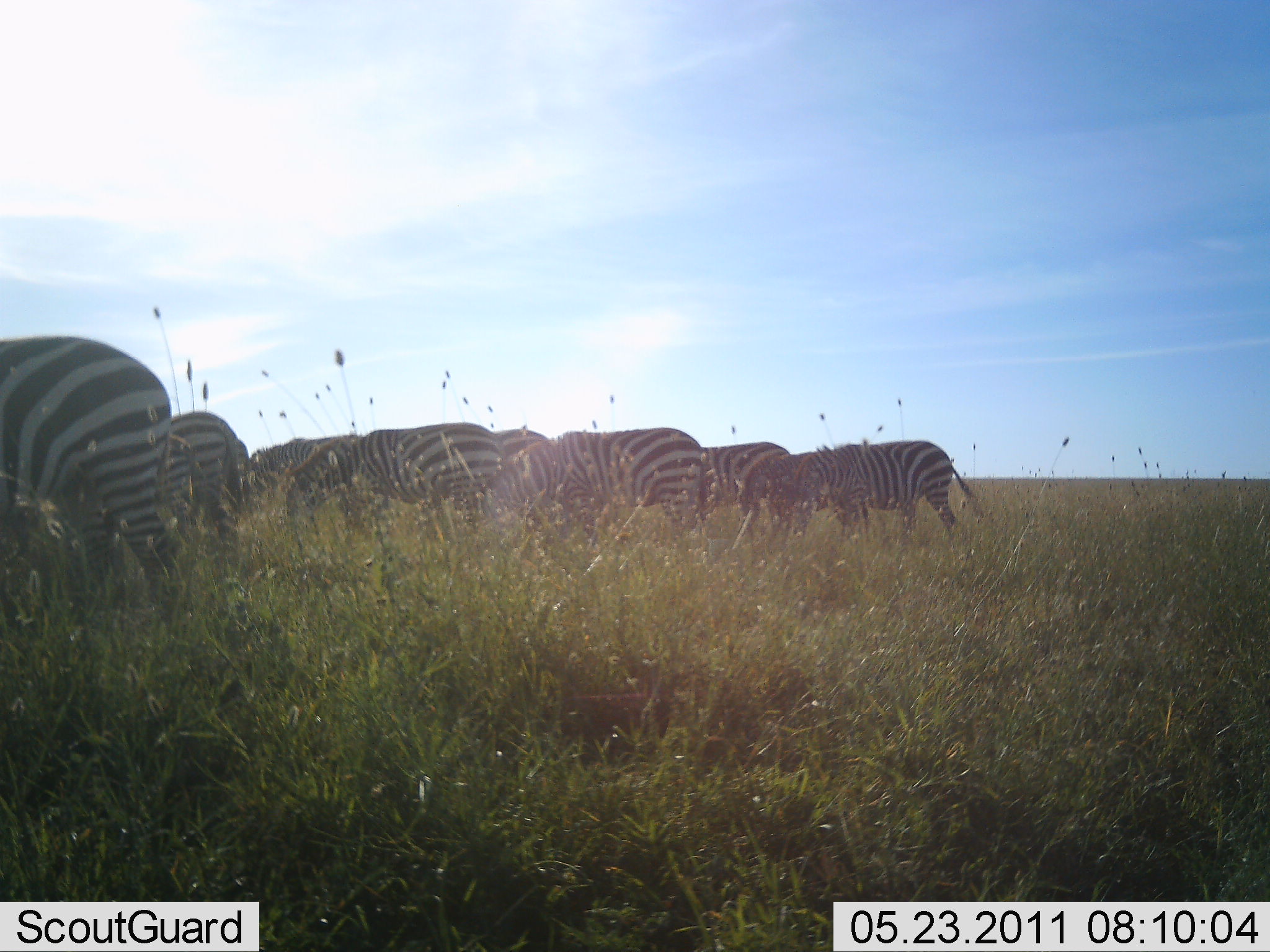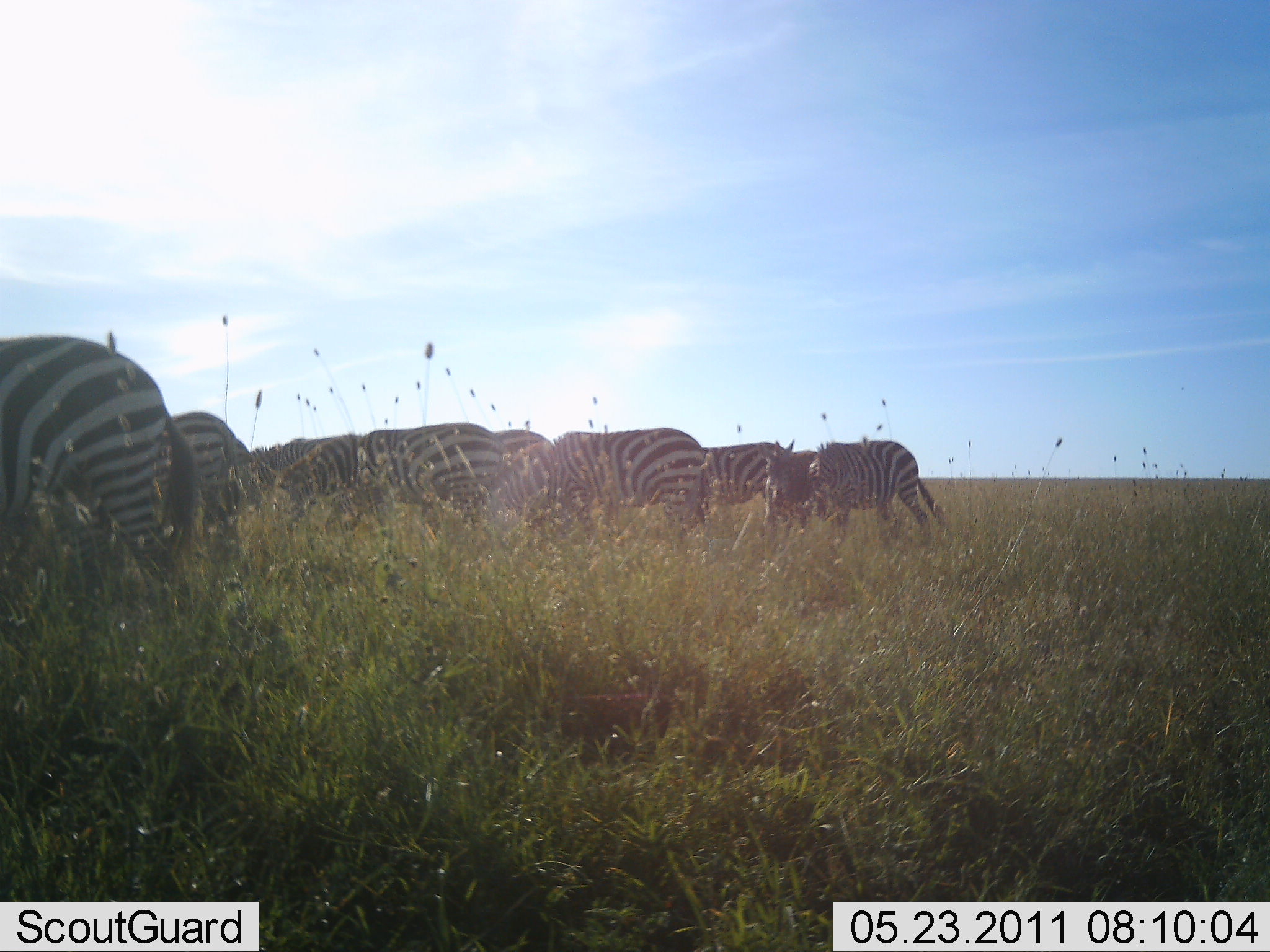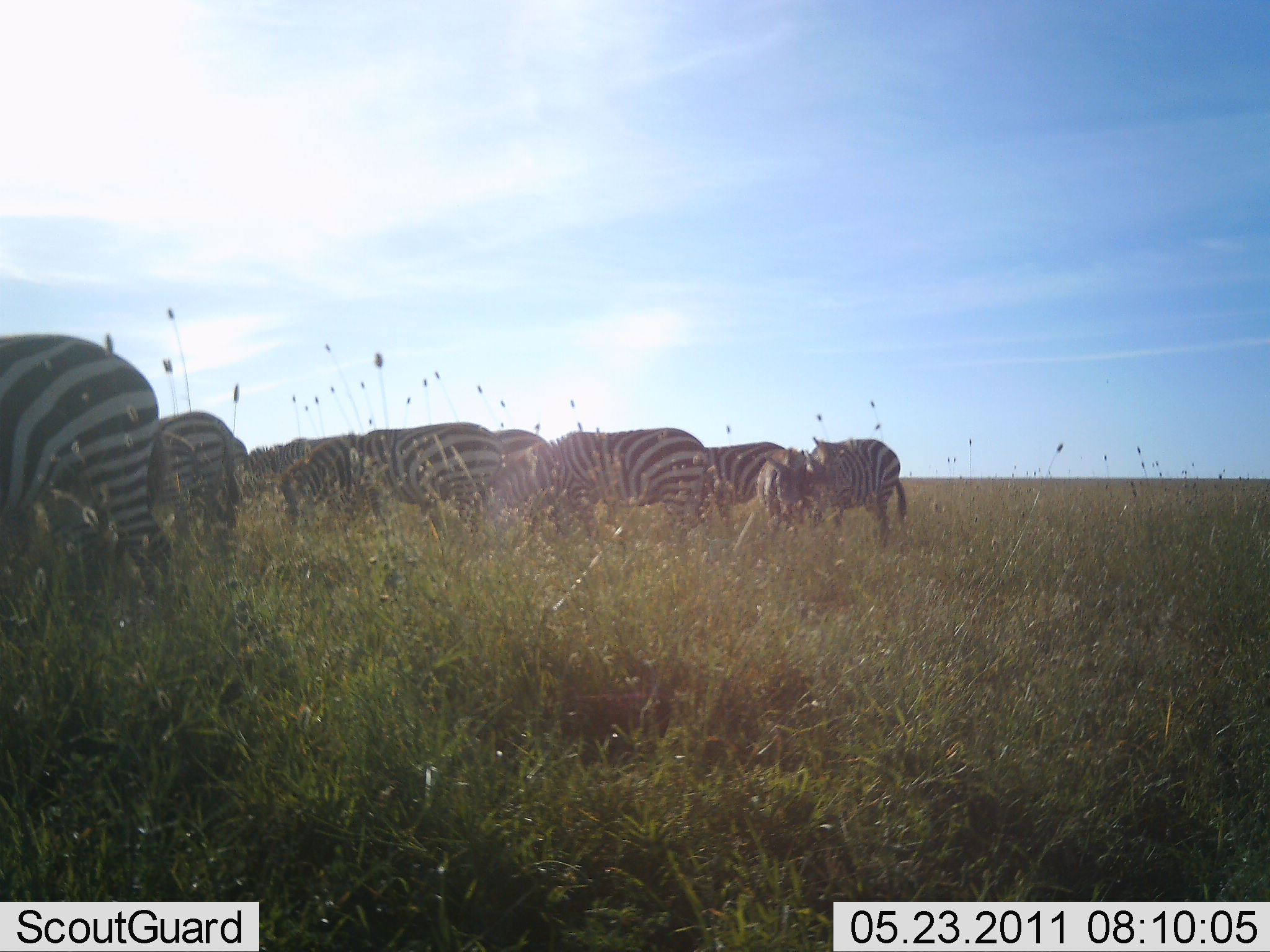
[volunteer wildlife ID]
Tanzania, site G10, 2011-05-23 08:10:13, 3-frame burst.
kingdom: Animalia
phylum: Chordata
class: Mammalia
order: Perissodactyla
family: Equidae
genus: Equus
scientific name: Equus quagga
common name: plains zebra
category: zebra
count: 10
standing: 27%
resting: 0%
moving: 18%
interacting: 18%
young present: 0%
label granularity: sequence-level